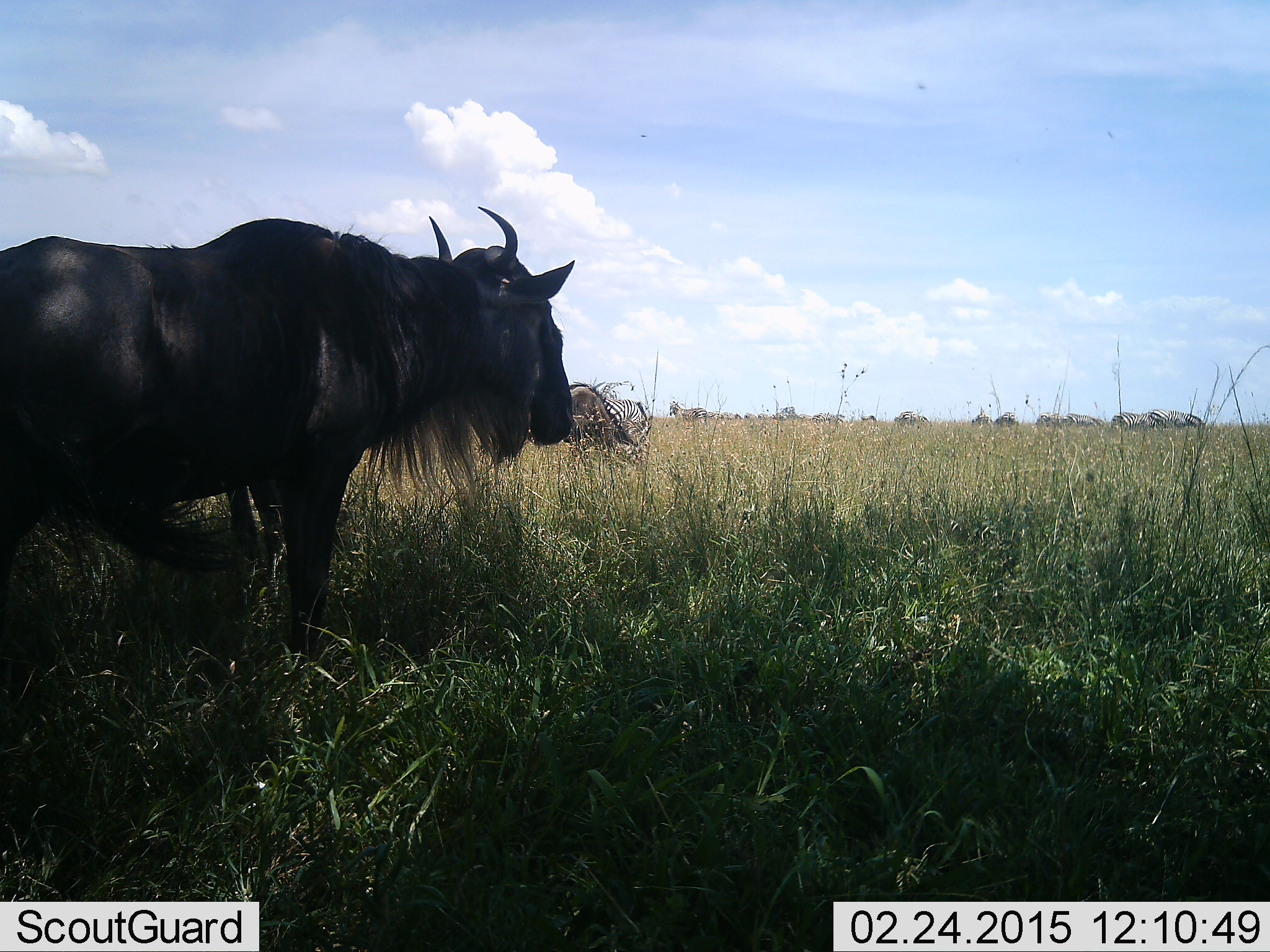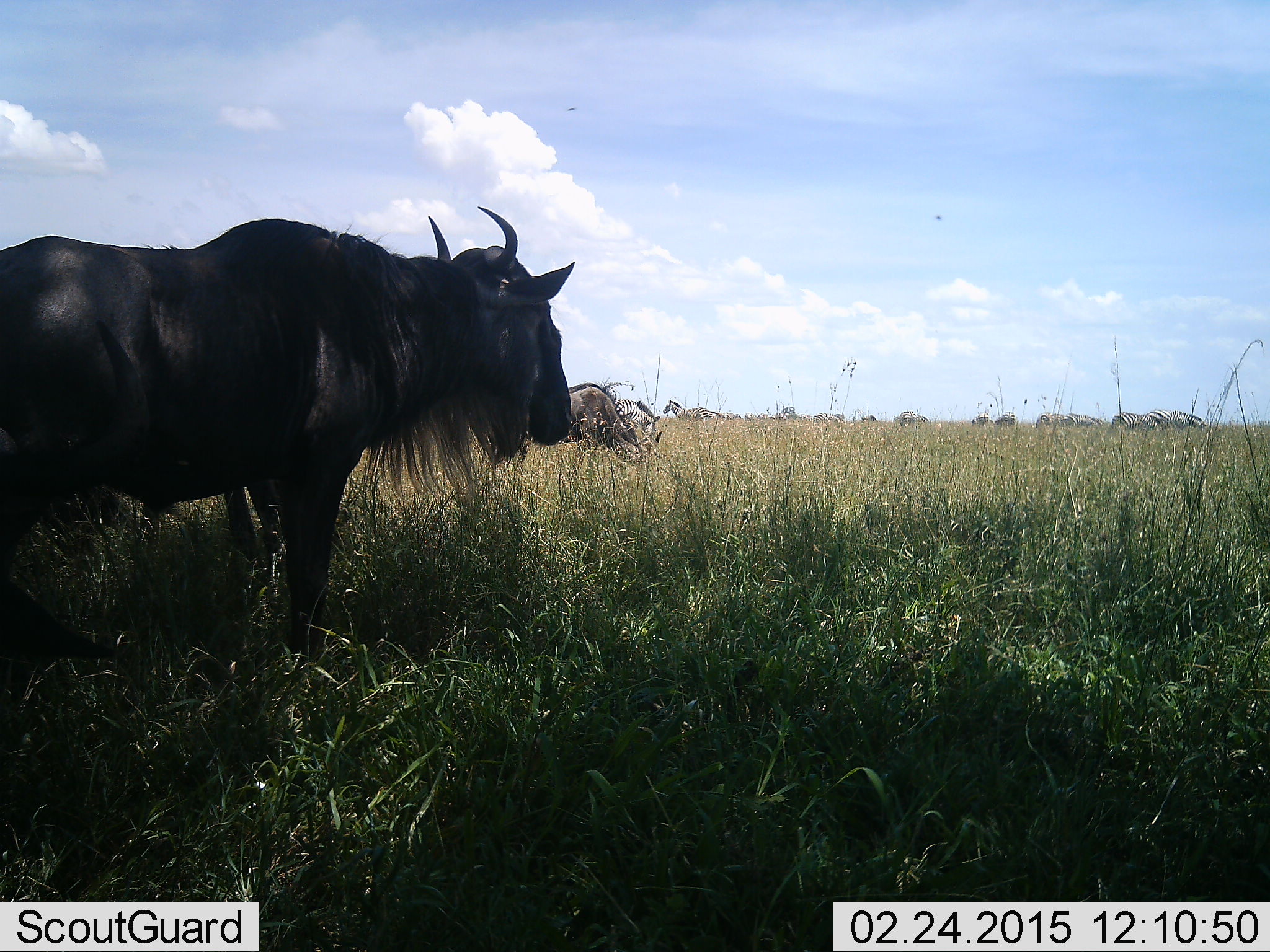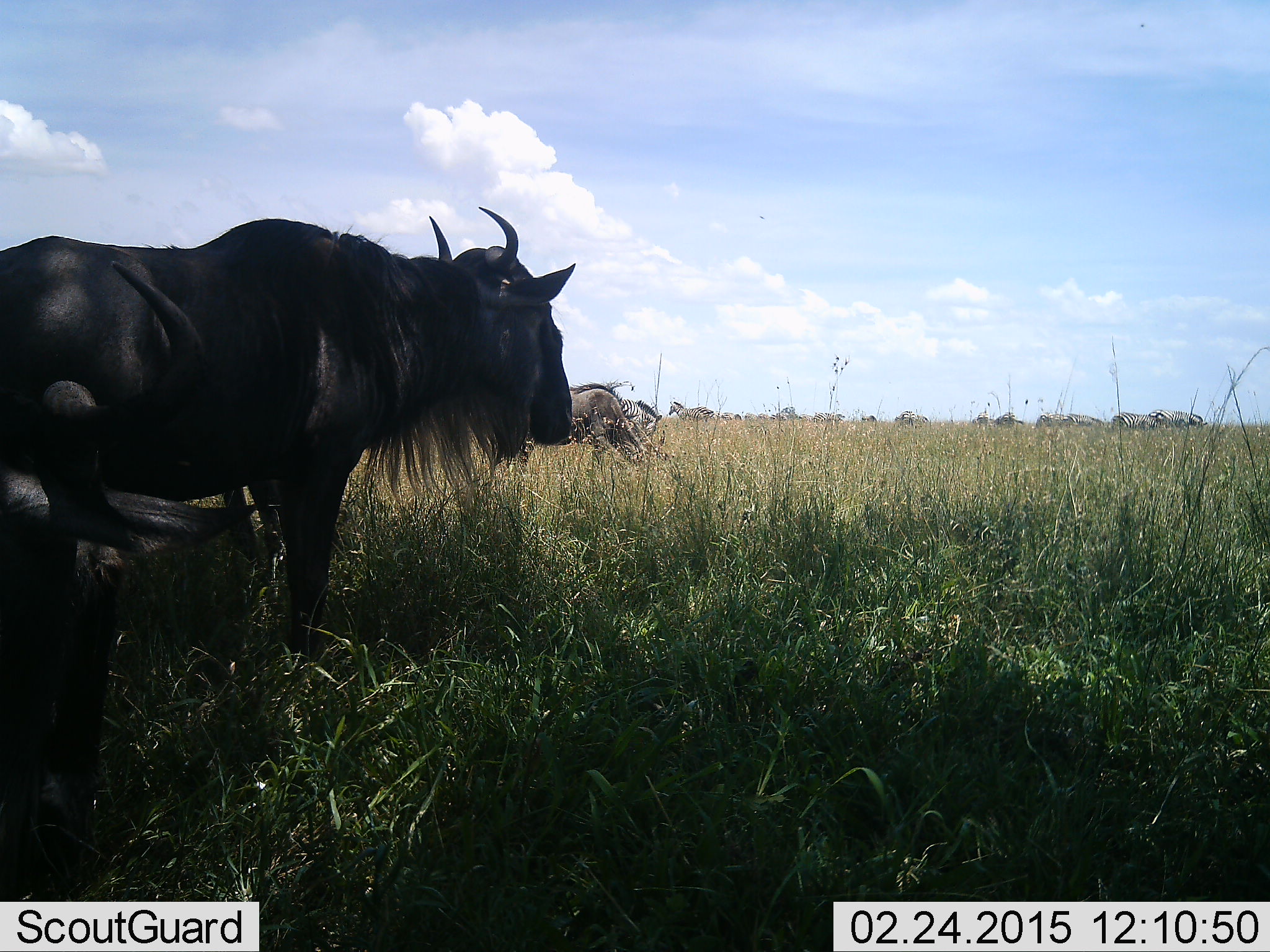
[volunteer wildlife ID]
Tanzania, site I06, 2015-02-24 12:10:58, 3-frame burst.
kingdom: Animalia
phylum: Chordata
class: Mammalia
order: Artiodactyla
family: Bovidae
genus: Connochaetes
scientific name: Connochaetes taurinus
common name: blue wildebeest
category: wildebeest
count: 3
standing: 89%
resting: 0%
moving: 42%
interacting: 0%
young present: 0%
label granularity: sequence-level